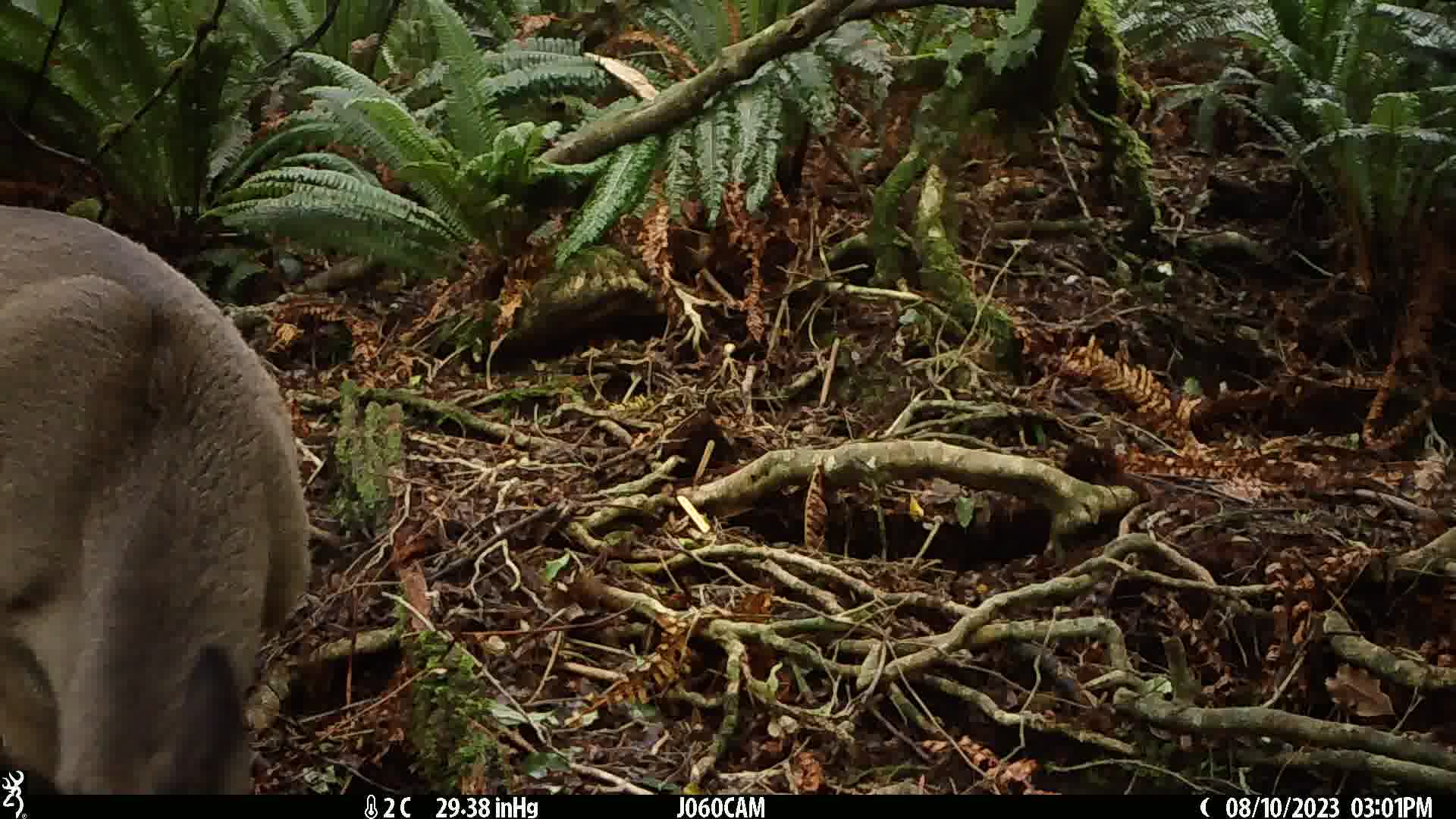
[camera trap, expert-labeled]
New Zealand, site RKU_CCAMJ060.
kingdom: Animalia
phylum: Chordata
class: Mammalia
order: Artiodactyla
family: Cervidae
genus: Odocoileus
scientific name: Odocoileus virginianus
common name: white-tailed deer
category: white tailed deer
White tailed deer (white-tailed deer) (Odocoileus virginianus).